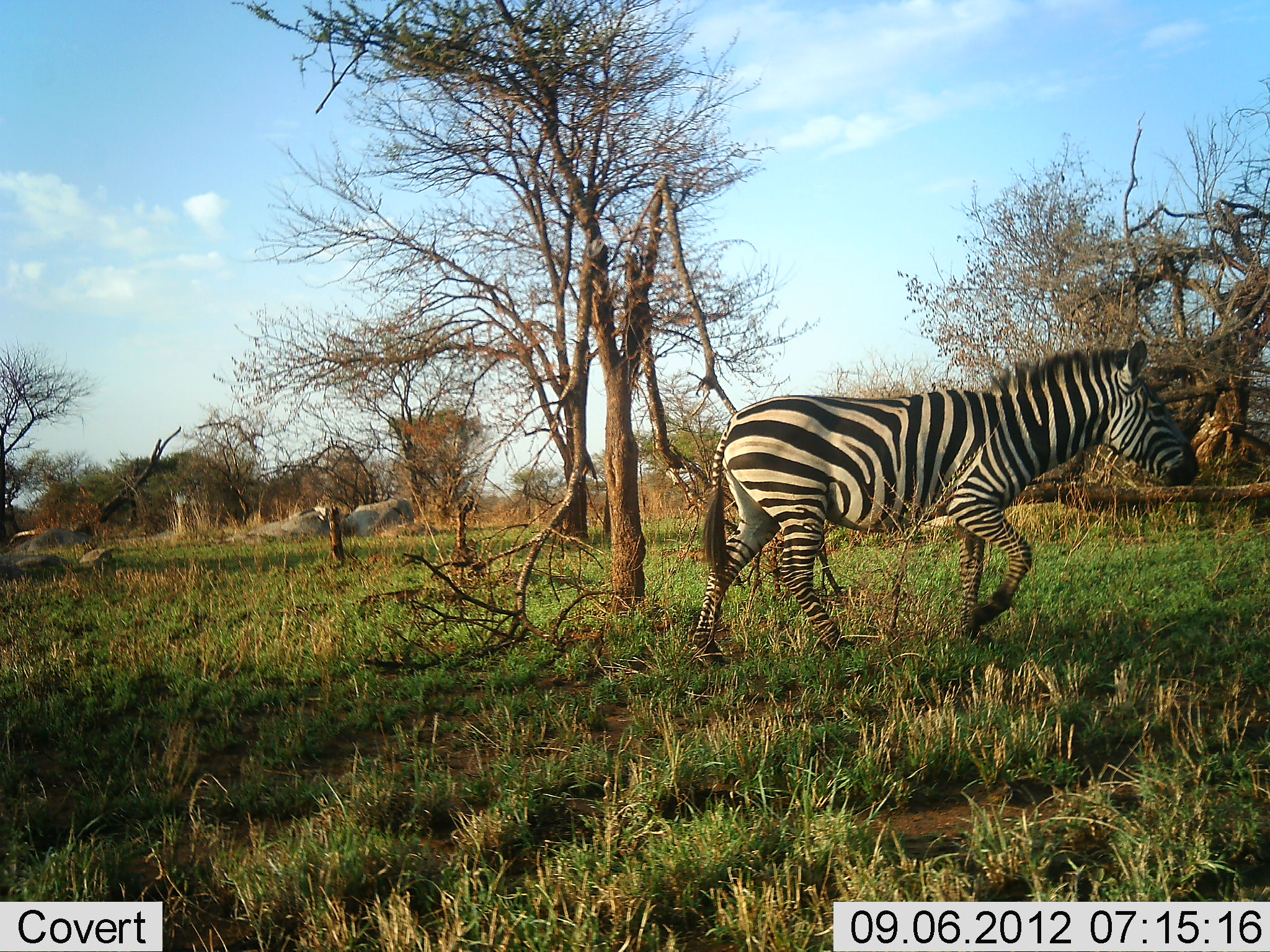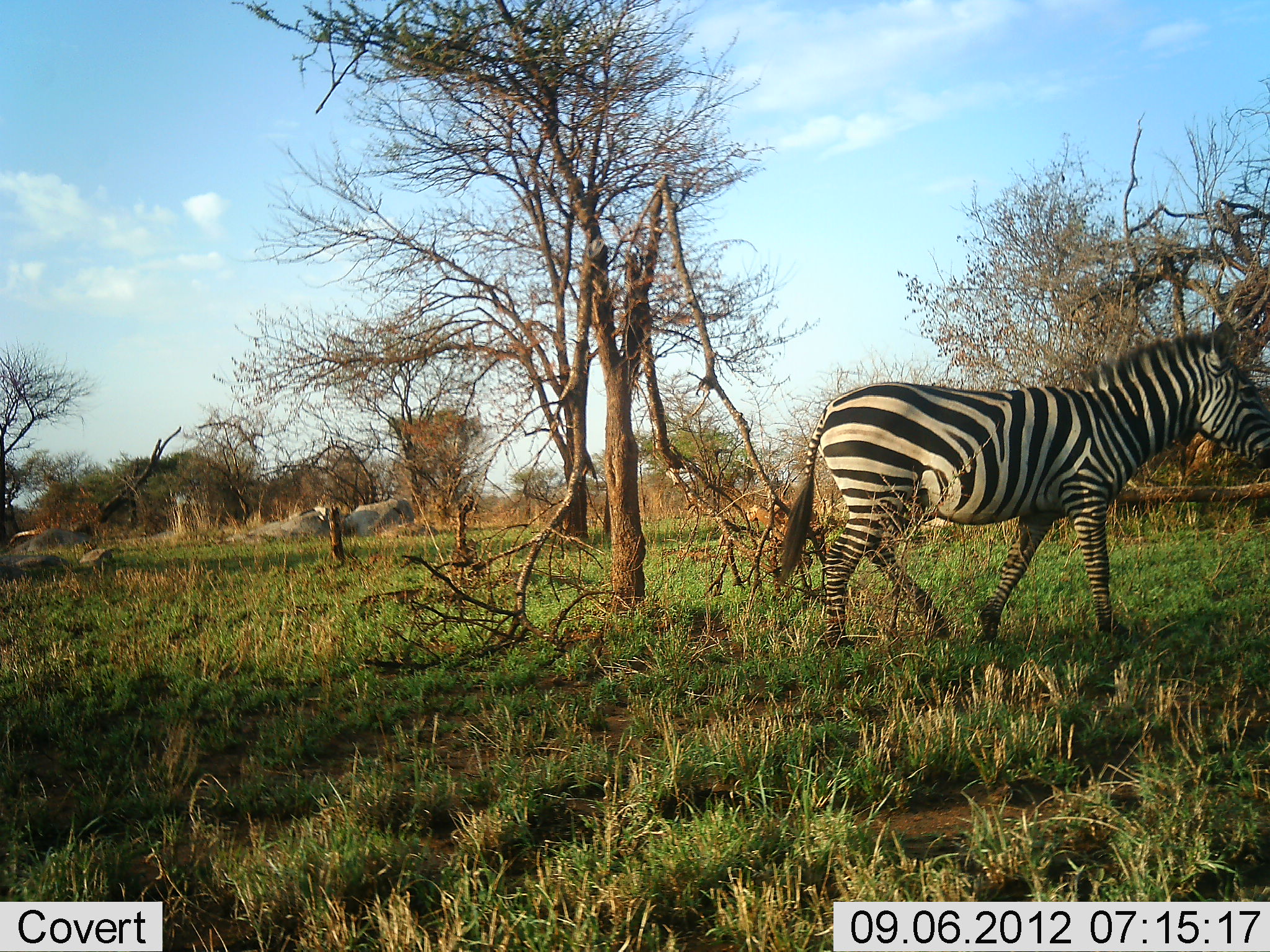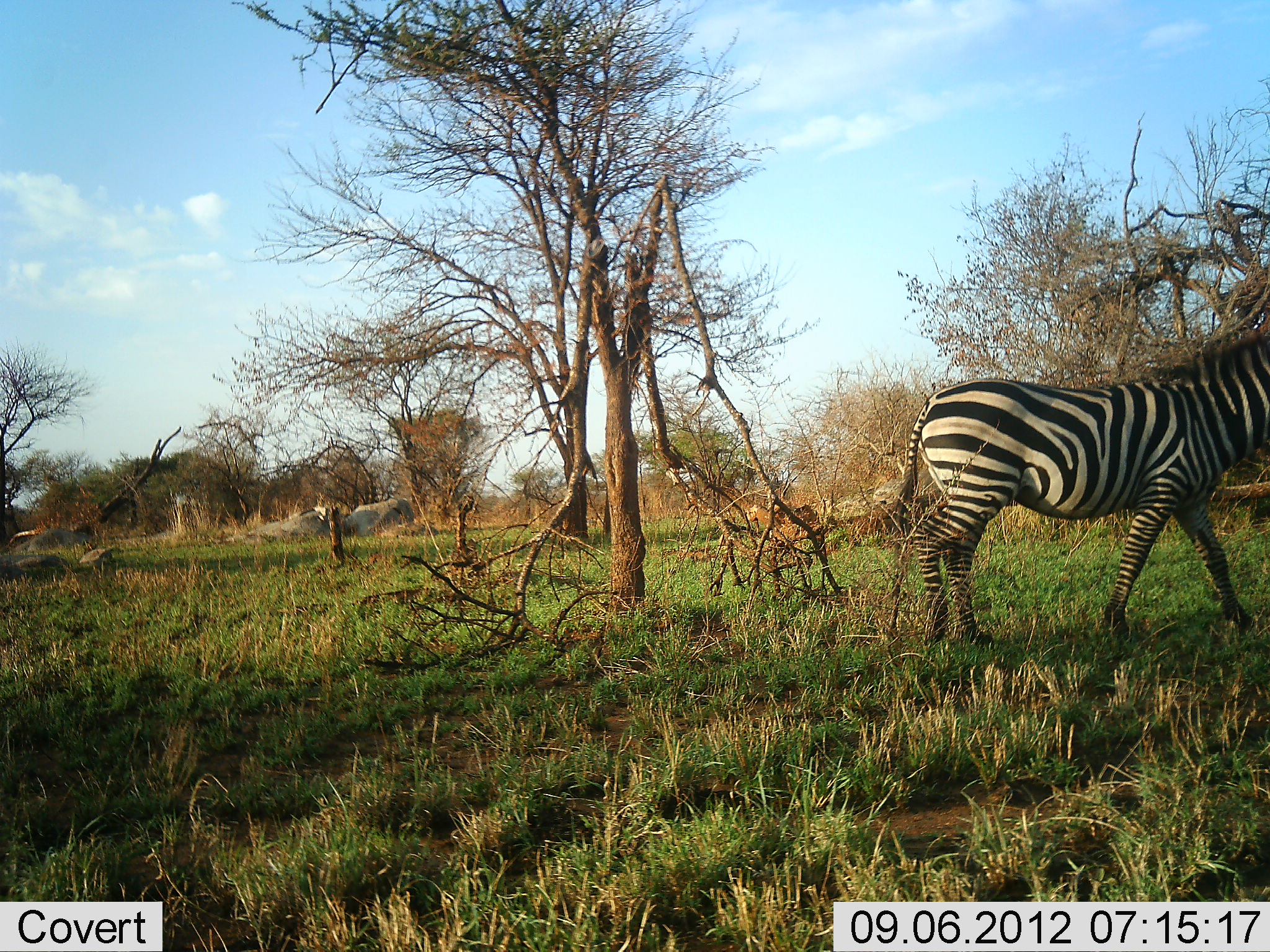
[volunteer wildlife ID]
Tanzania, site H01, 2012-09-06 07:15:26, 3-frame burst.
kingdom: Animalia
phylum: Chordata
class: Mammalia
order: Perissodactyla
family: Equidae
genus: Equus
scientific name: Equus quagga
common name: plains zebra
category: zebra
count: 1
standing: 0%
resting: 0%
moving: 100%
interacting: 0%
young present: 0%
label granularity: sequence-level